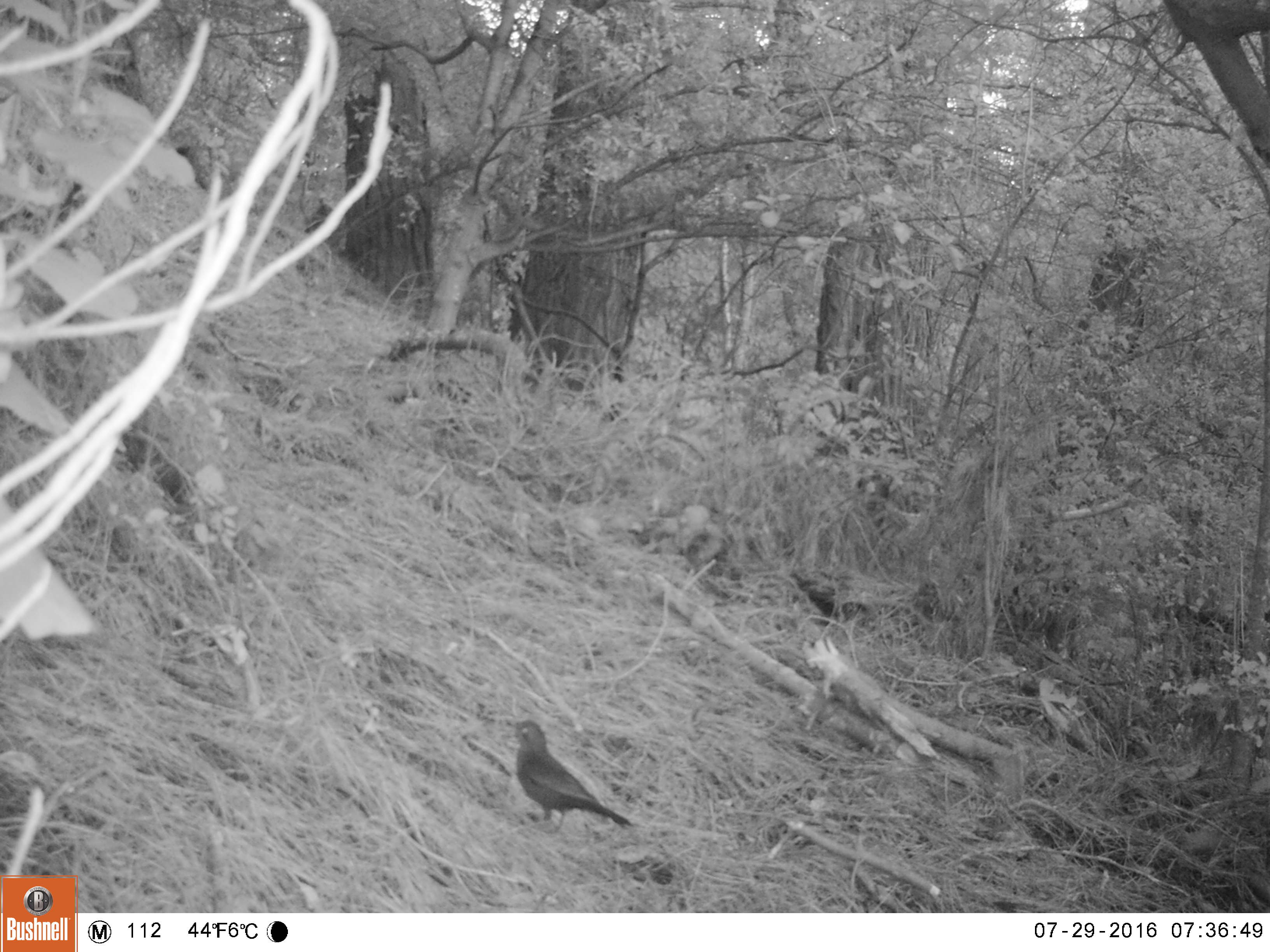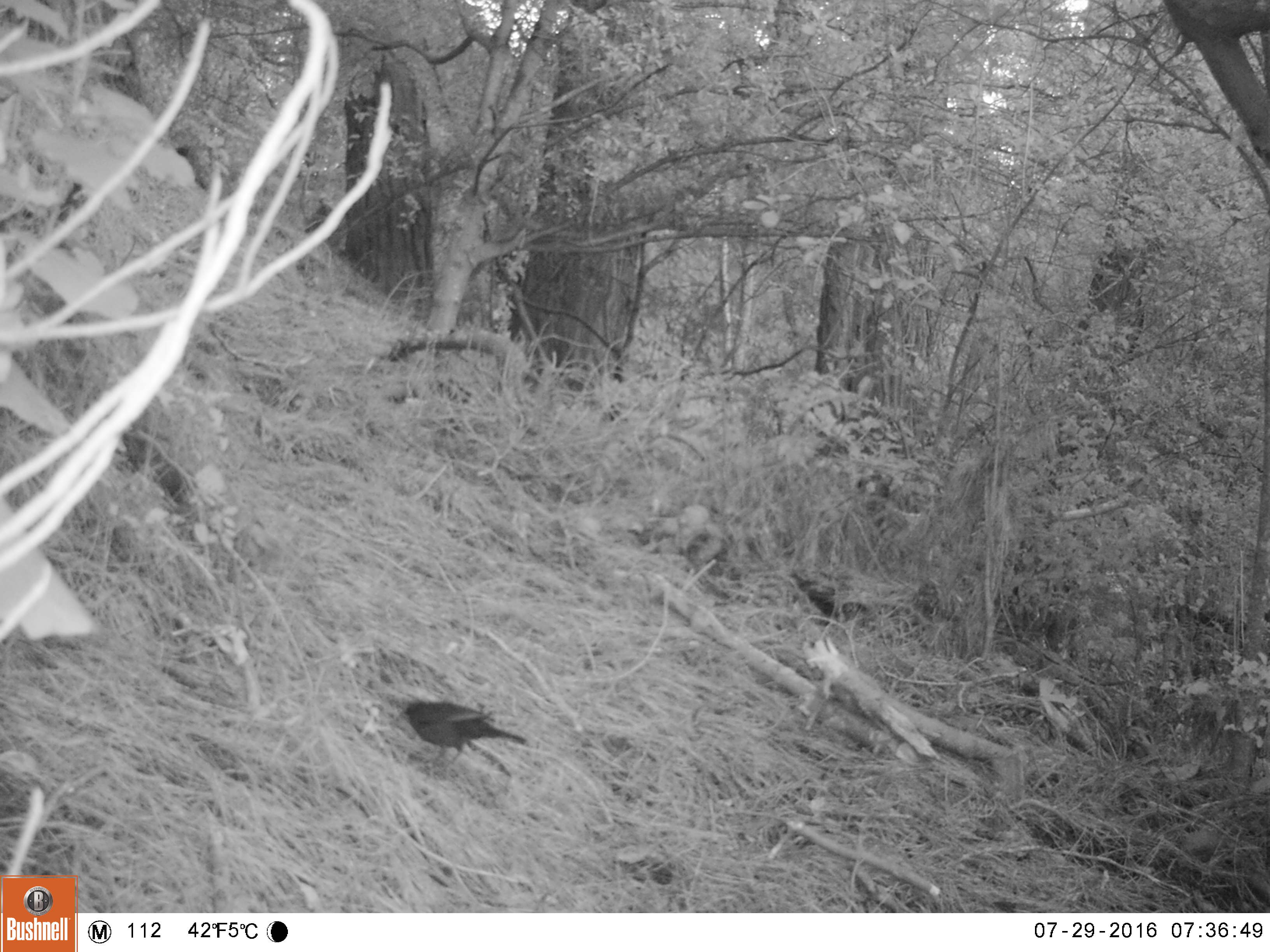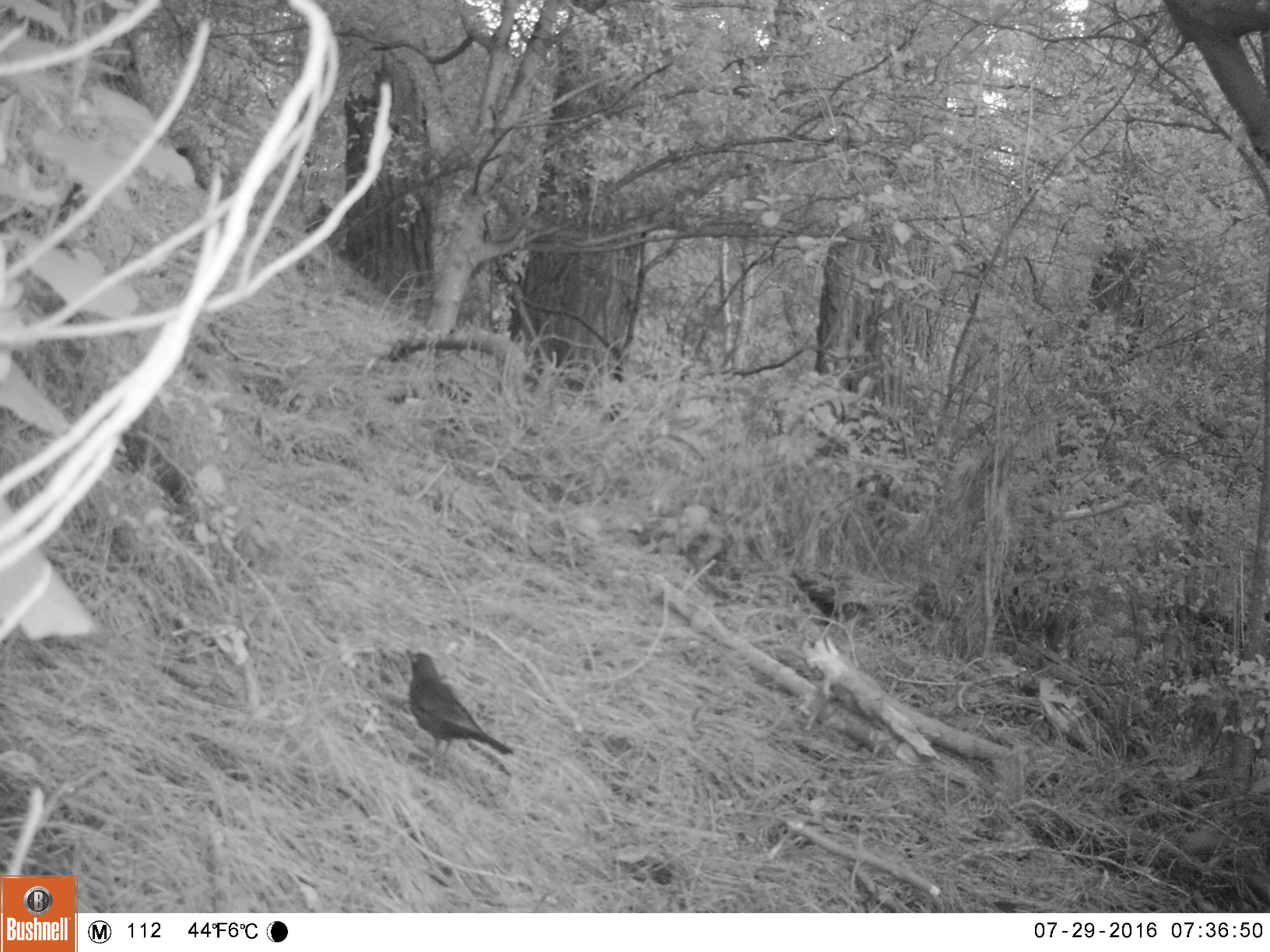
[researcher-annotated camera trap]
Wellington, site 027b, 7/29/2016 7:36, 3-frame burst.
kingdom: Animalia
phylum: Chordata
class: Aves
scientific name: Aves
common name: bird